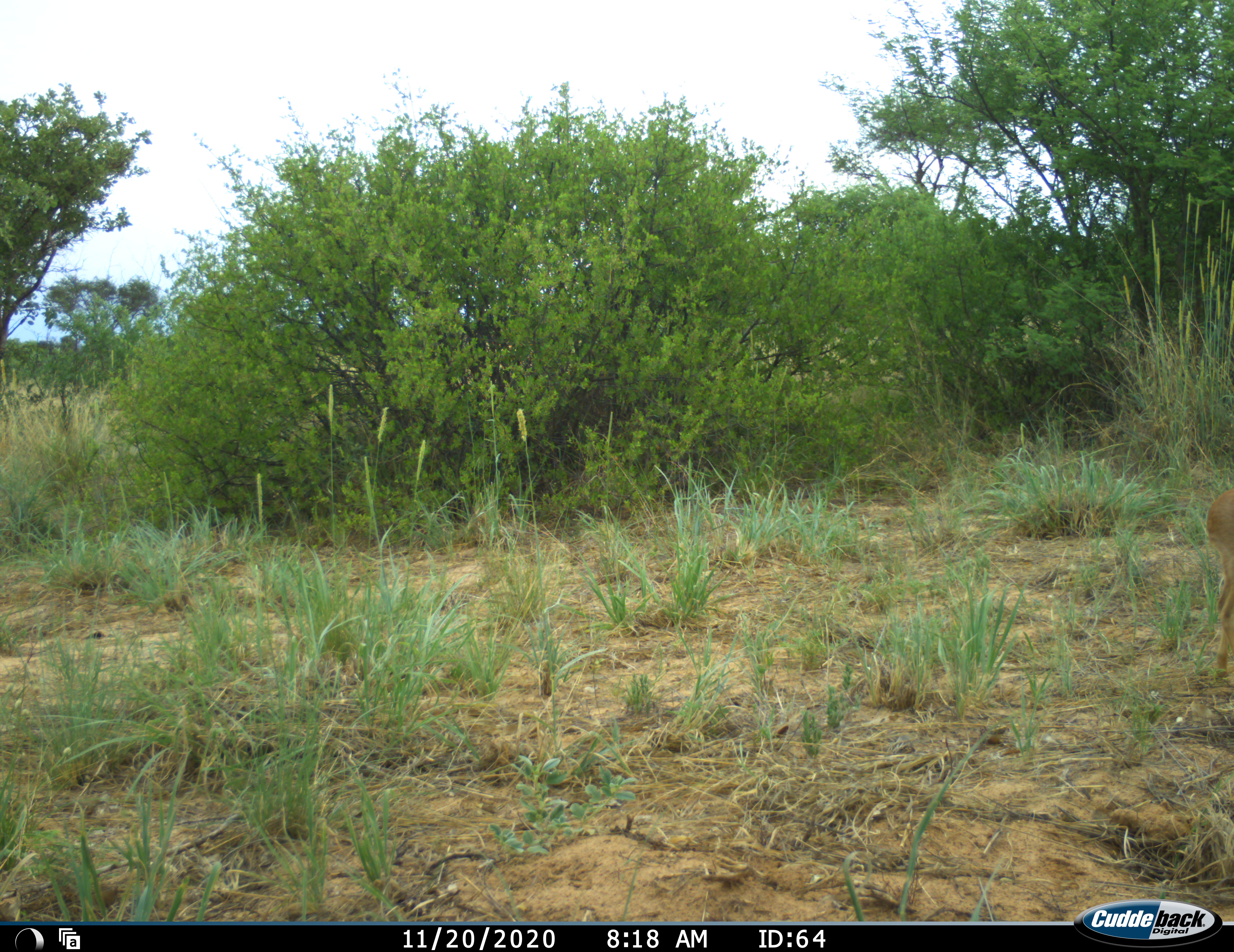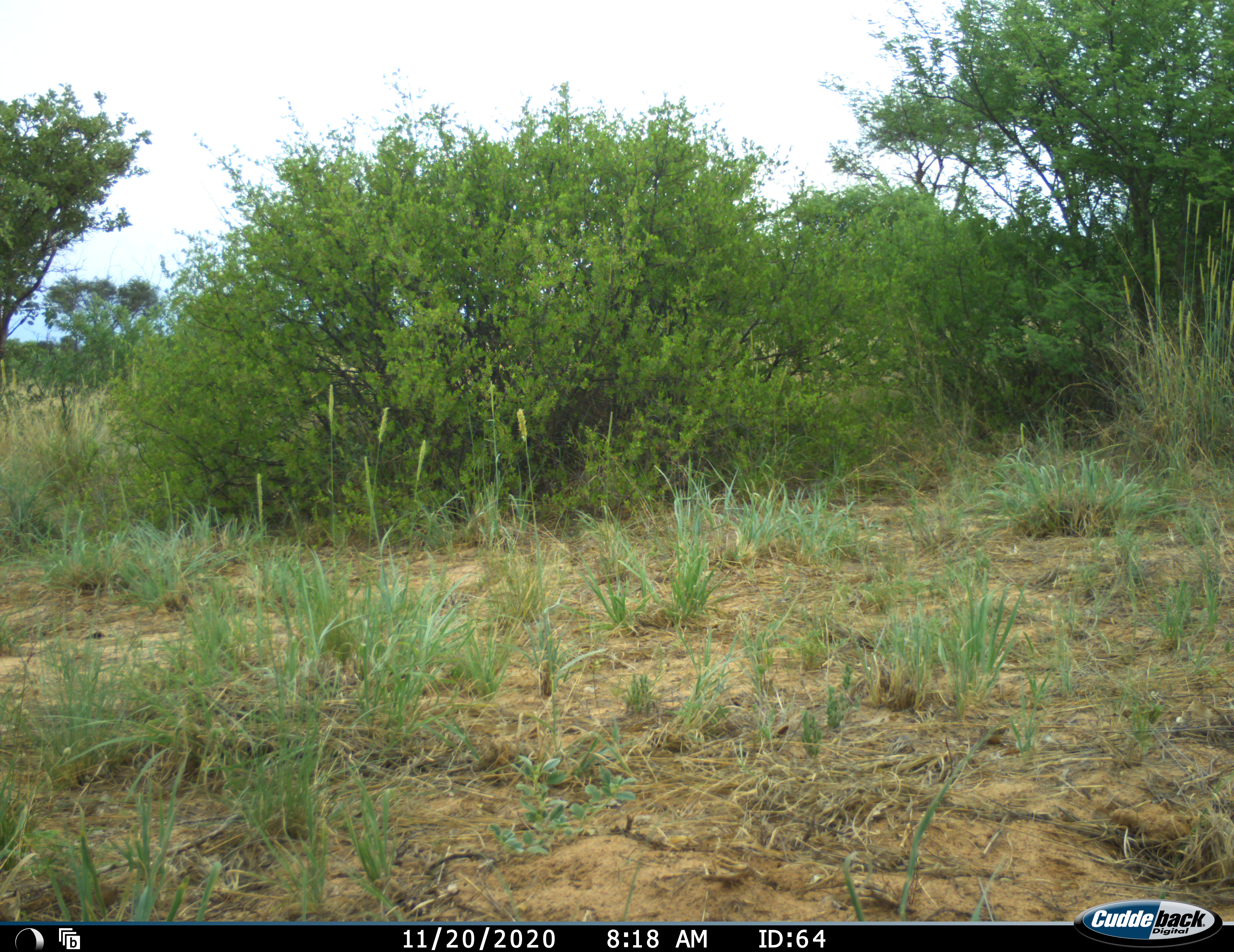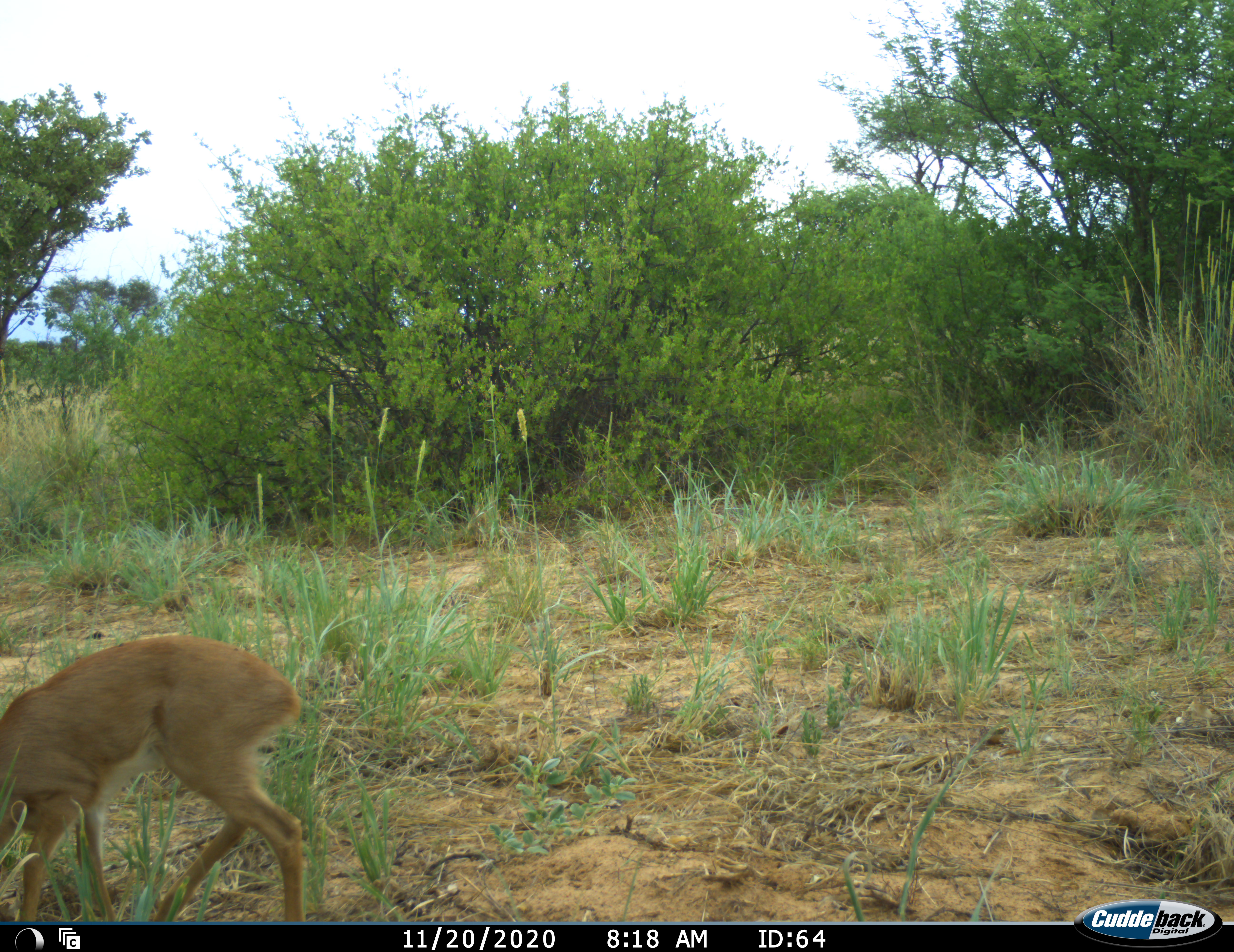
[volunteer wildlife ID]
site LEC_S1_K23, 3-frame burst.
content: unidentified animal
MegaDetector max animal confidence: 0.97